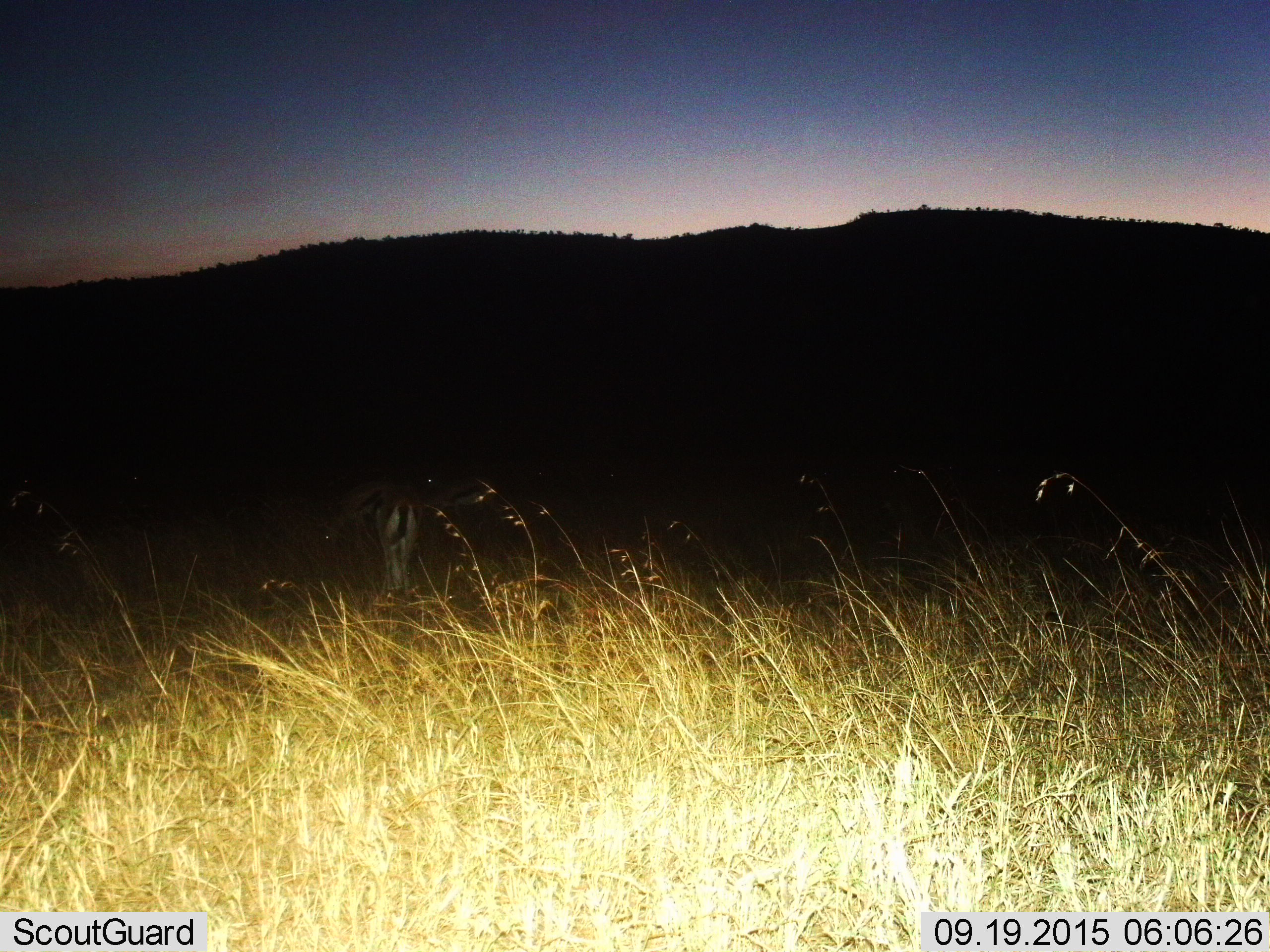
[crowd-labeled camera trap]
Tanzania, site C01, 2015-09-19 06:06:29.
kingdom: Animalia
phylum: Chordata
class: Mammalia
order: Artiodactyla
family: Bovidae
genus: Eudorcas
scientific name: Eudorcas thomsonii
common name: thomson's gazelle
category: gazellethomsons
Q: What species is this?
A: Gazellethomsons (thomson's gazelle) (Eudorcas thomsonii).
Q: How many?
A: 1.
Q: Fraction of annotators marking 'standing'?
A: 50%.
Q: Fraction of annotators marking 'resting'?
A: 0%.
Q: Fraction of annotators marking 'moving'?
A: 10%.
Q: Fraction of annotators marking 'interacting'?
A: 0%.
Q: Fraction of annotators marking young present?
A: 0%.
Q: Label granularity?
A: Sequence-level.